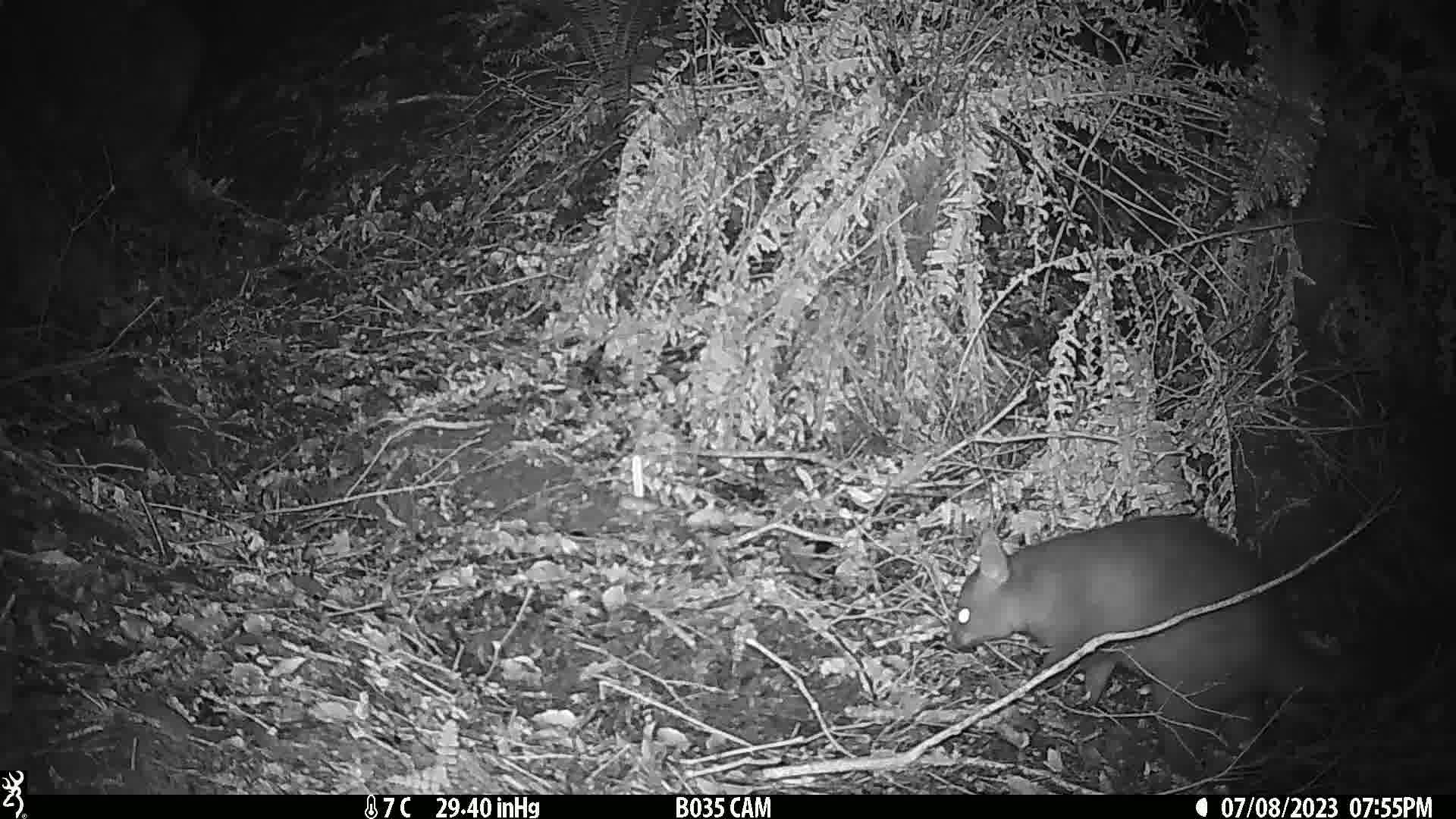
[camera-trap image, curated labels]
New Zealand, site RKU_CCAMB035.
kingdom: Animalia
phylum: Chordata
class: Mammalia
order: Diprotodontia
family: Phalangeridae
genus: Trichosurus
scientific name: Trichosurus vulpecula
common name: common brushtail possum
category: possum